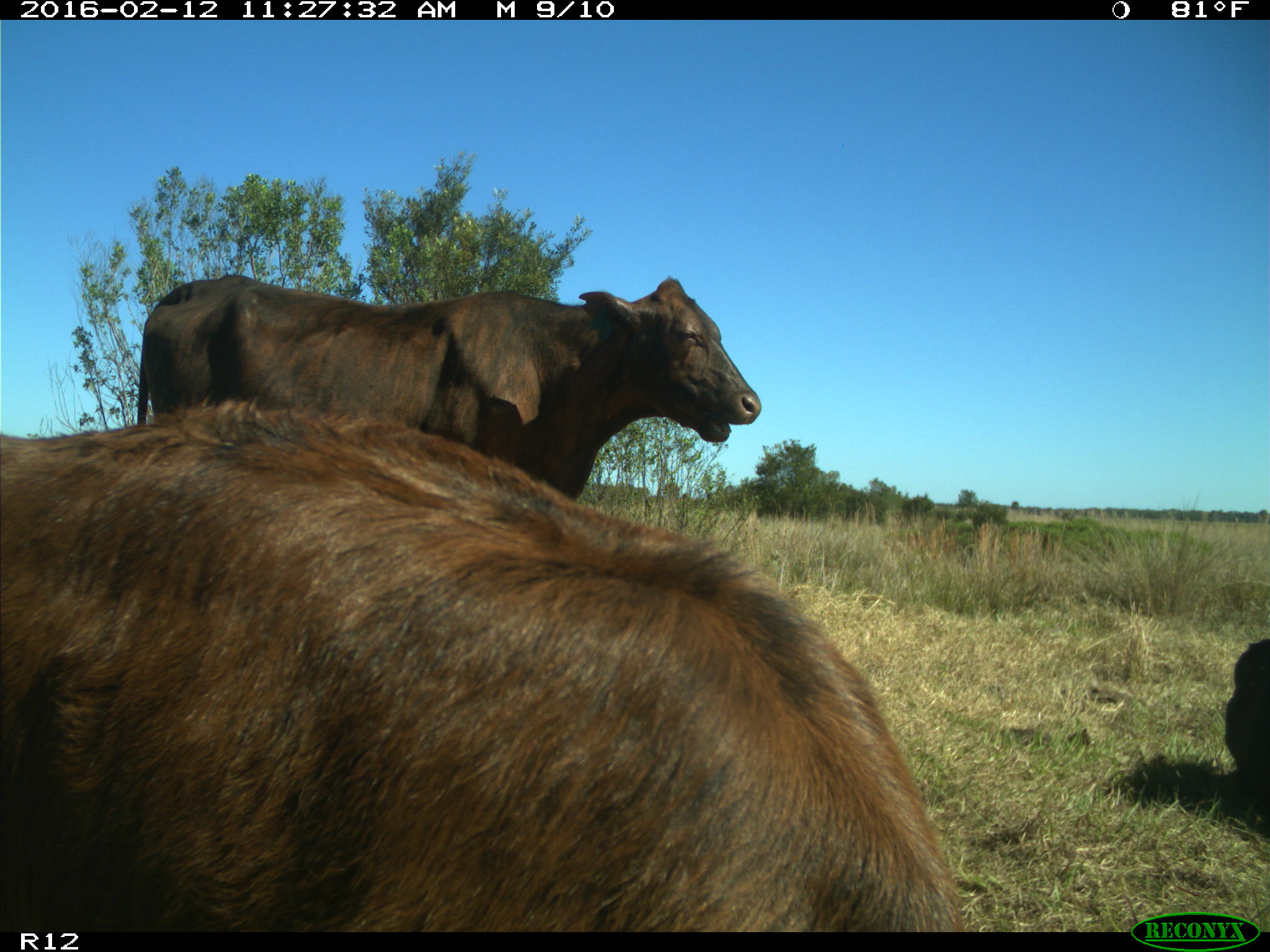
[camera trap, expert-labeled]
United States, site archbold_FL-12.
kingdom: Animalia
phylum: Chordata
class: Mammalia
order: Artiodactyla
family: Bovidae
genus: Bos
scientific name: Bos taurus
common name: domestic cow